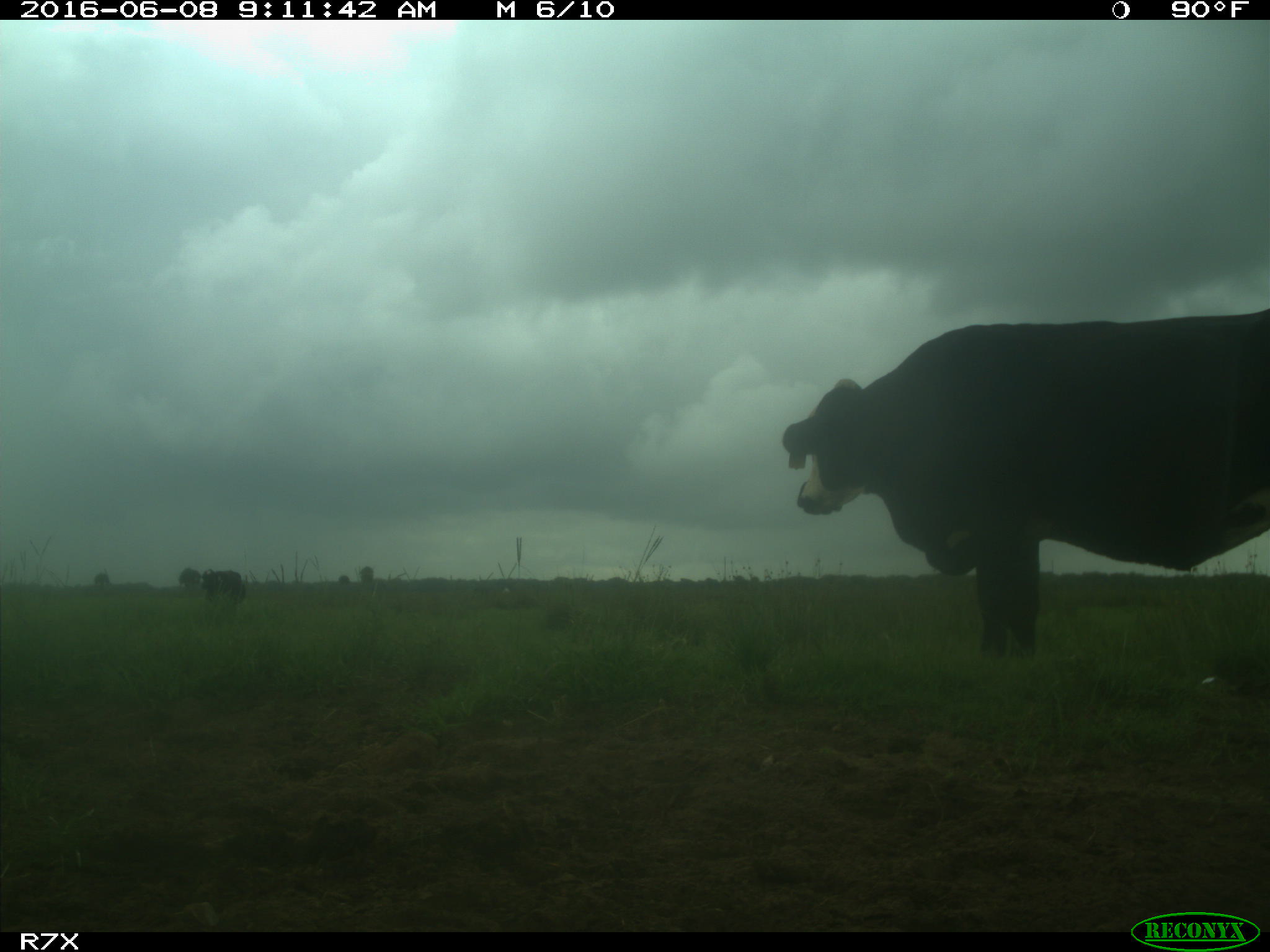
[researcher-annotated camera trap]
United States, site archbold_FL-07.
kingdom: Animalia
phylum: Chordata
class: Mammalia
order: Artiodactyla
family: Bovidae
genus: Bos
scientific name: Bos taurus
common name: domestic cow